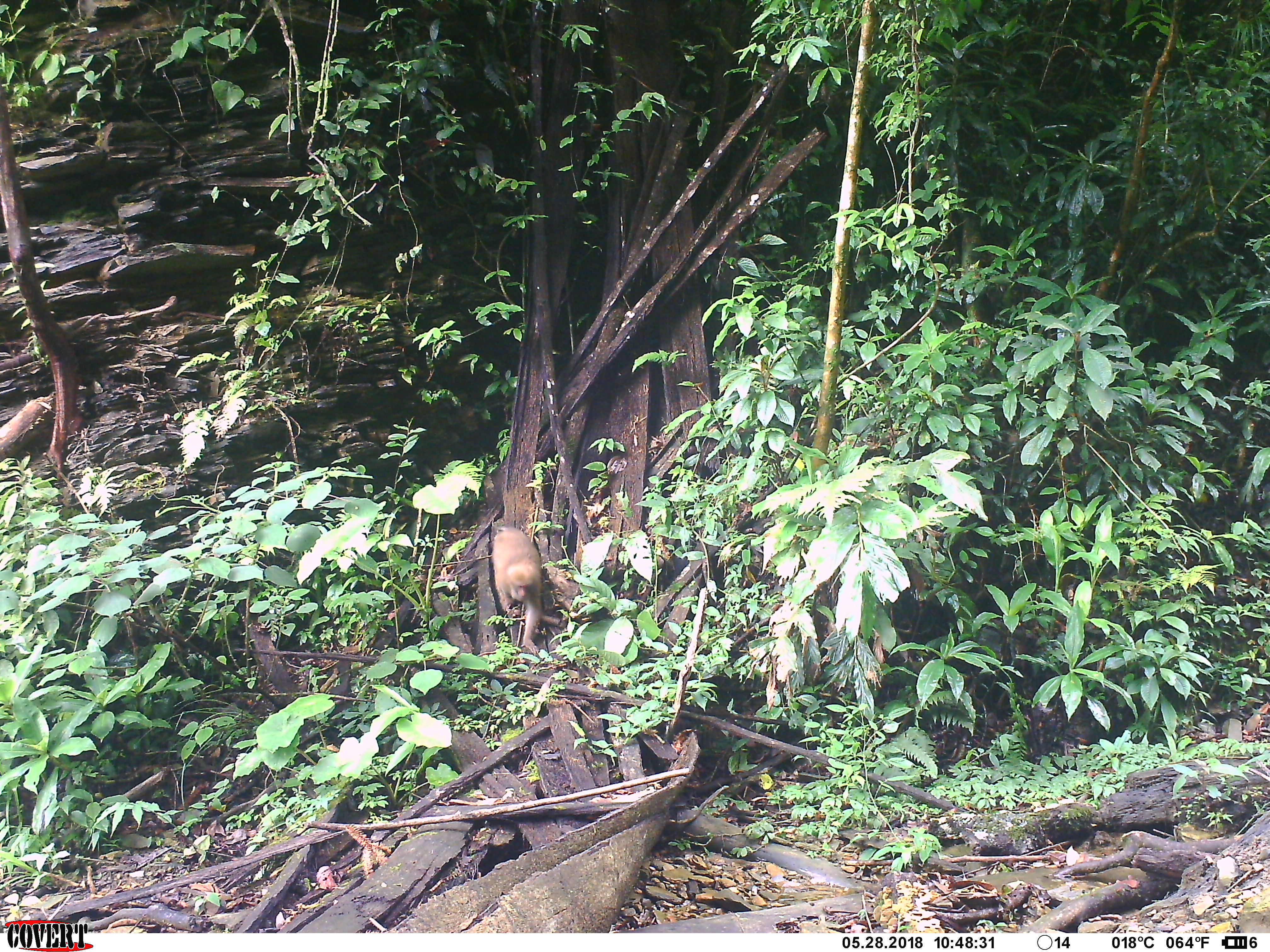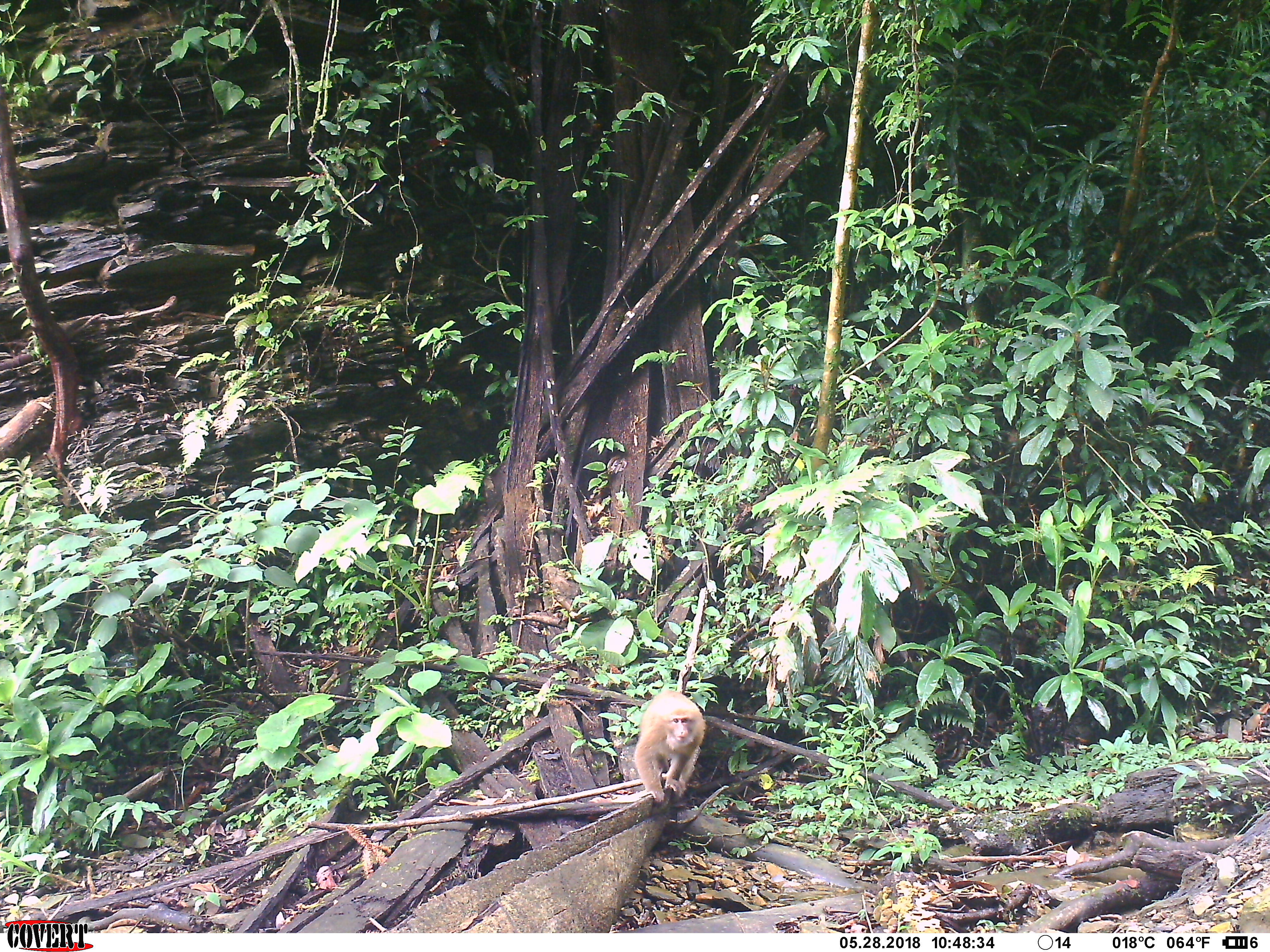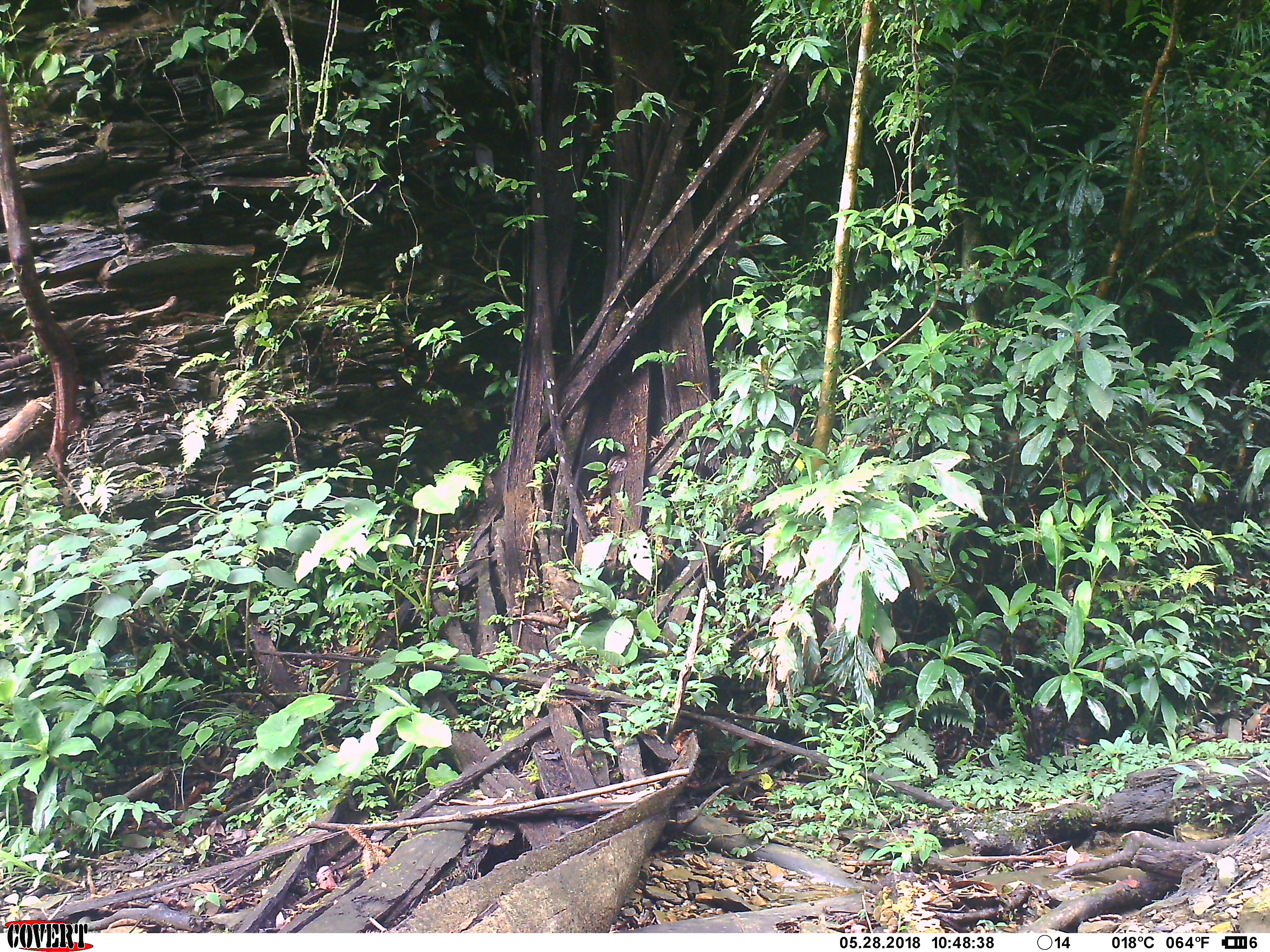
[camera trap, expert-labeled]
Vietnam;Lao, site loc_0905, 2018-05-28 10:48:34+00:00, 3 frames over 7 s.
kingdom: Animalia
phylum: Chordata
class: Mammalia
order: Primates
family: Cercopithecidae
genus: Macaca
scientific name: Macaca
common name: macaque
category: macaque not stump tailed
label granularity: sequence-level